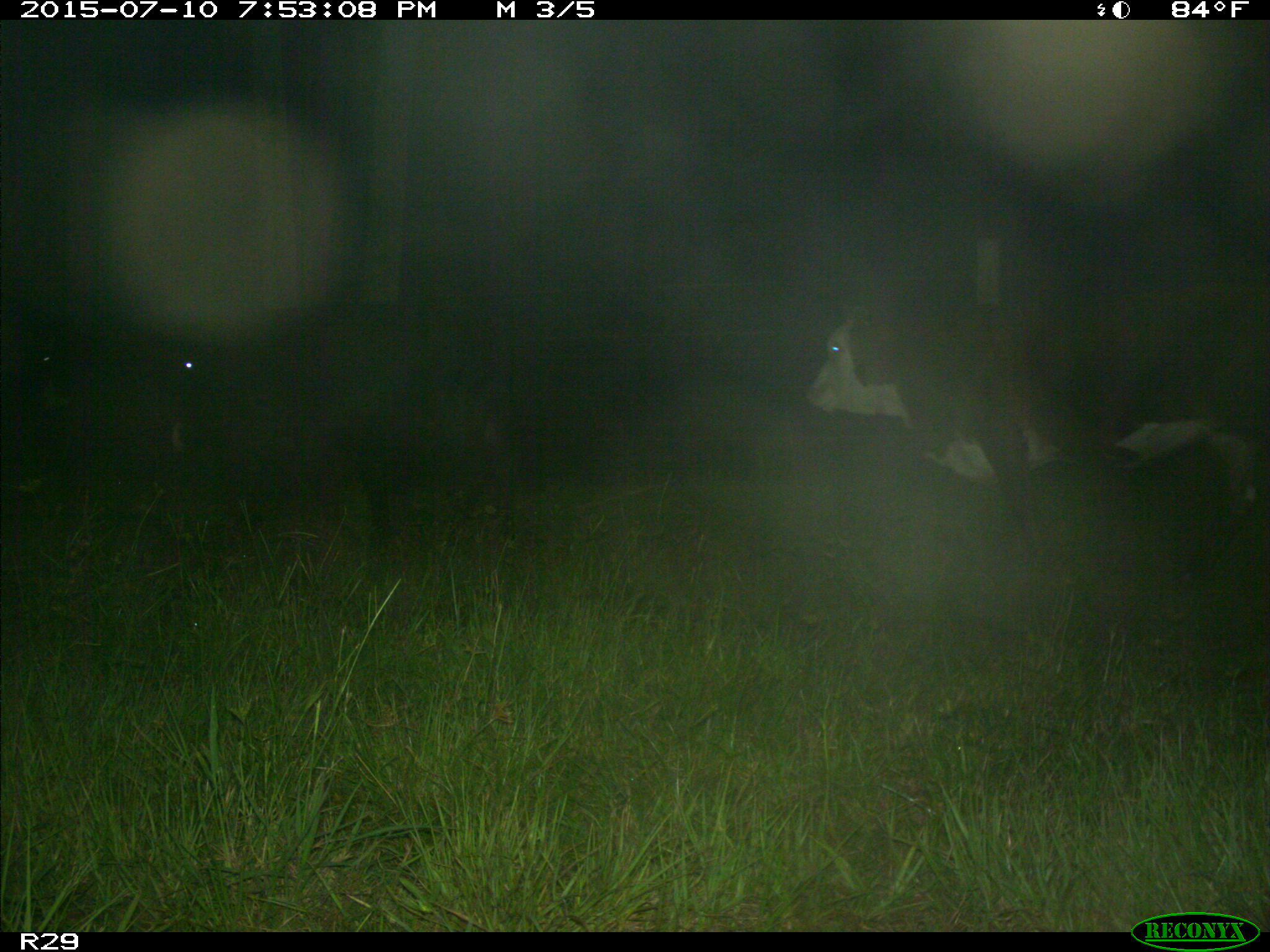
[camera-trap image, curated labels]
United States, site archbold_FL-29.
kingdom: Animalia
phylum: Chordata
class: Mammalia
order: Artiodactyla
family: Bovidae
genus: Bos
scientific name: Bos taurus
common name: domestic cow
Bos taurus (domestic cow).